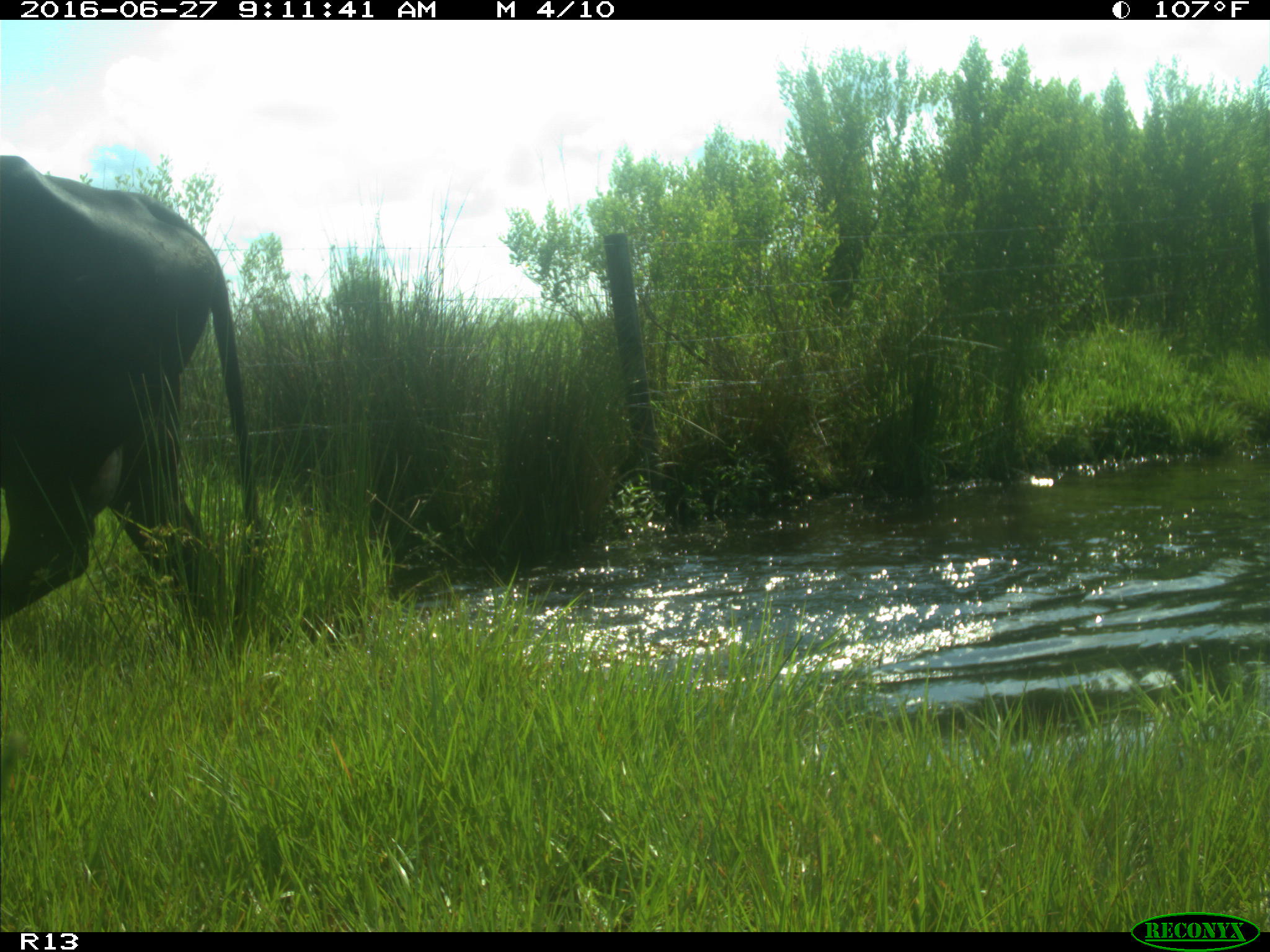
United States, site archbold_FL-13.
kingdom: Animalia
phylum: Chordata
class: Mammalia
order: Artiodactyla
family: Bovidae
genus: Bos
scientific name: Bos taurus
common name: domestic cow